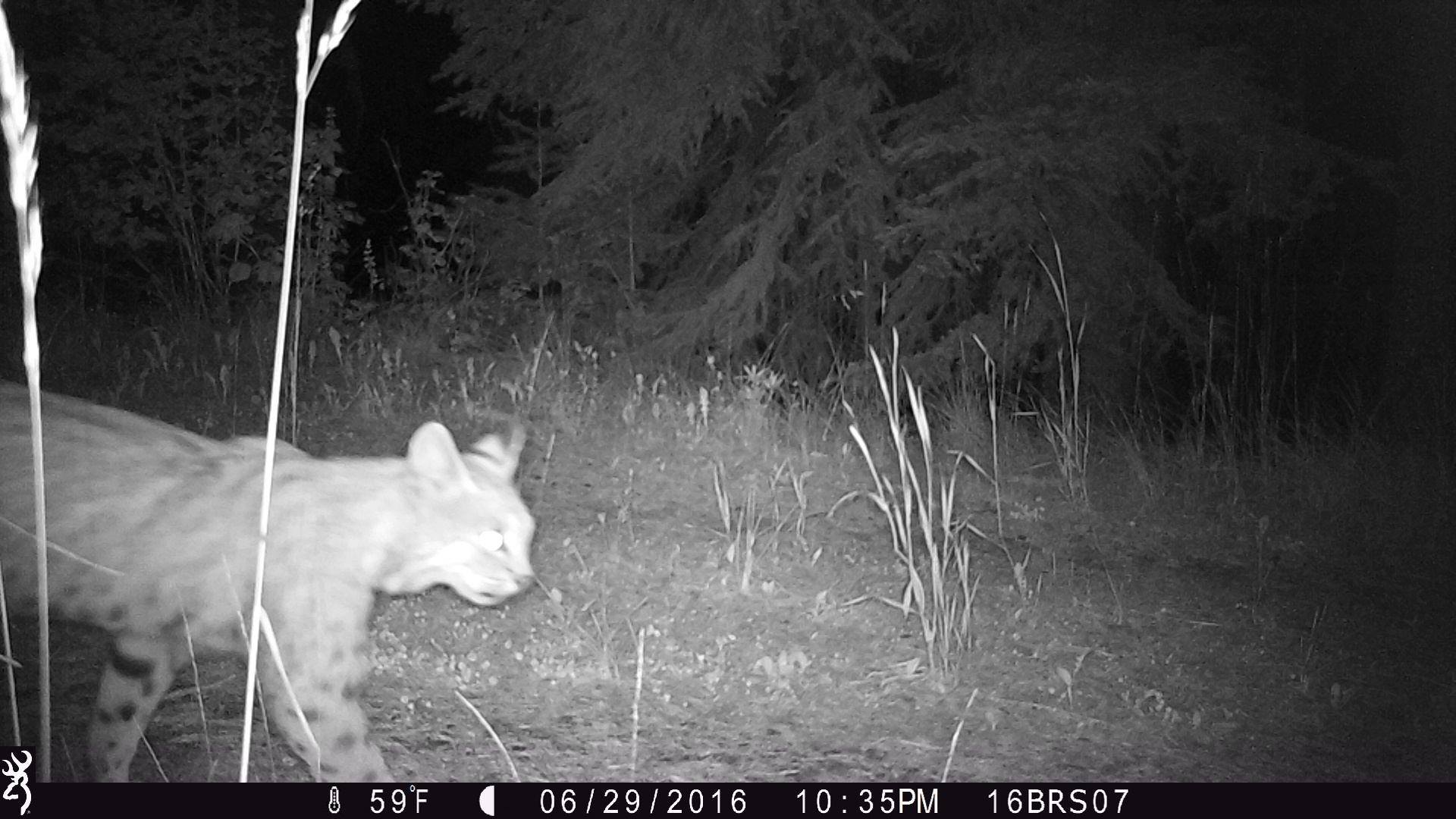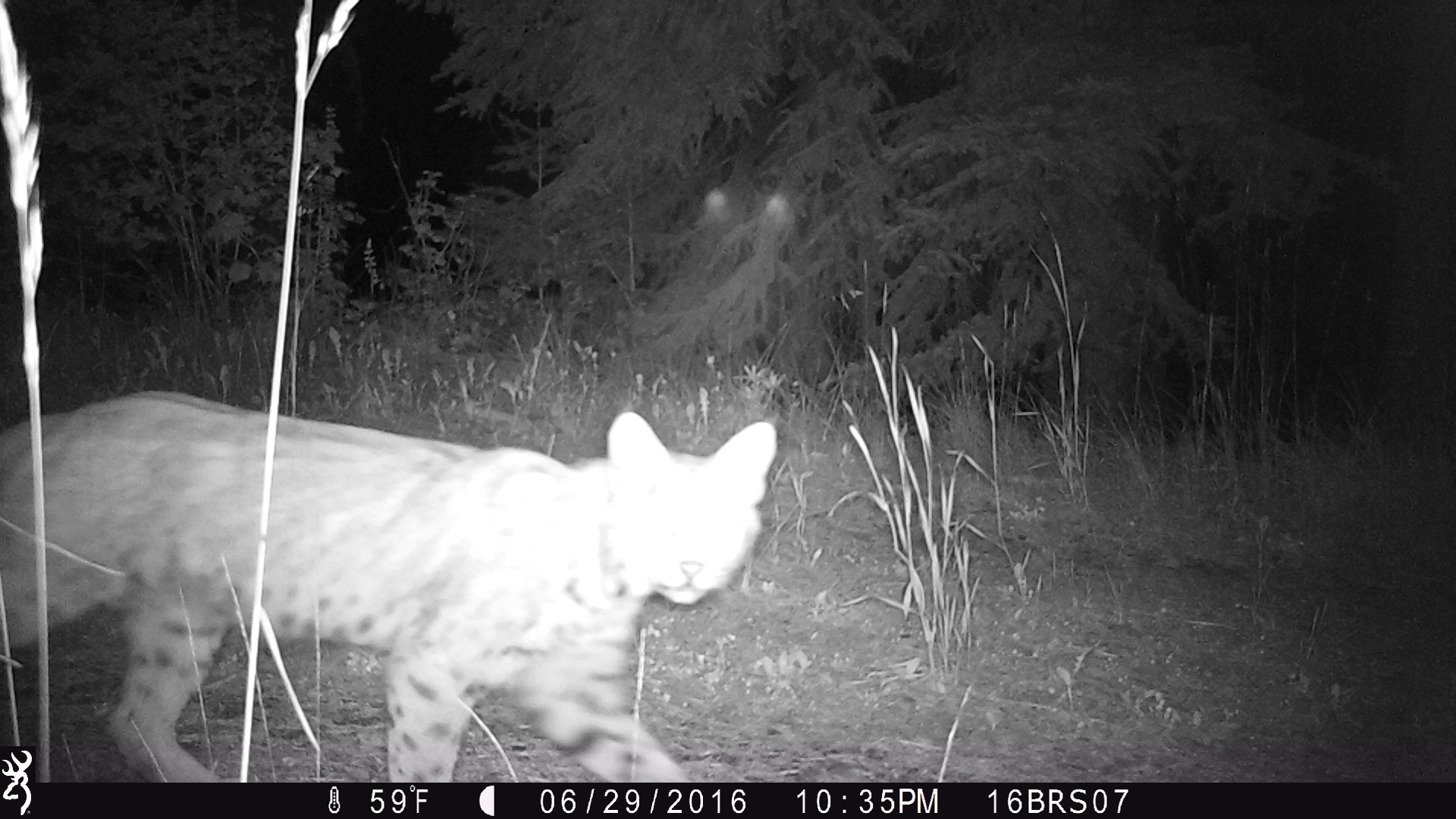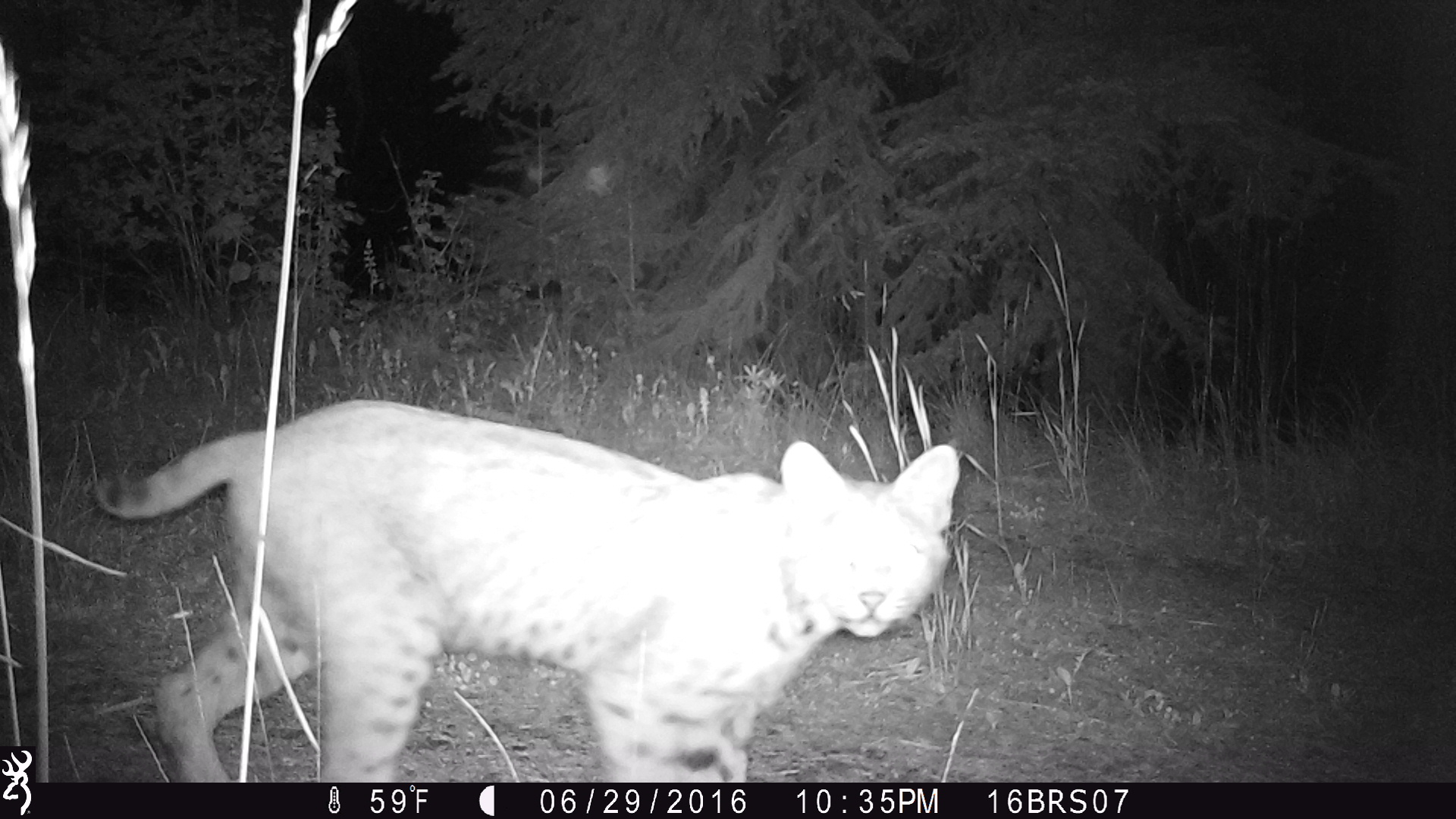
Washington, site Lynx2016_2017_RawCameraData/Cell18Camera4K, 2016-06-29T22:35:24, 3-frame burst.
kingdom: Animalia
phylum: Chordata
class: Mammalia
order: Carnivora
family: Felidae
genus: Lynx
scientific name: Lynx rufus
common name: bobcat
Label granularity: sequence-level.